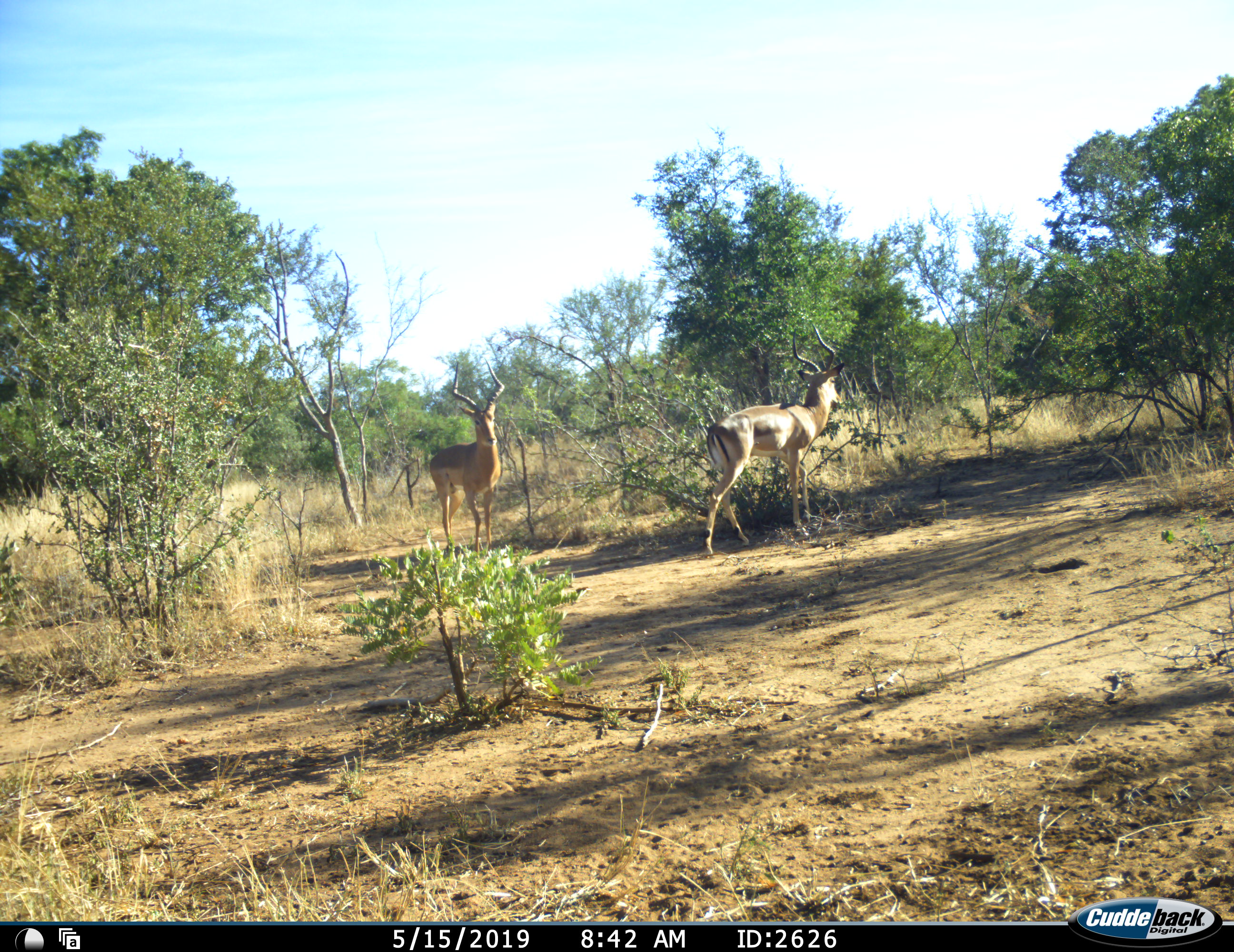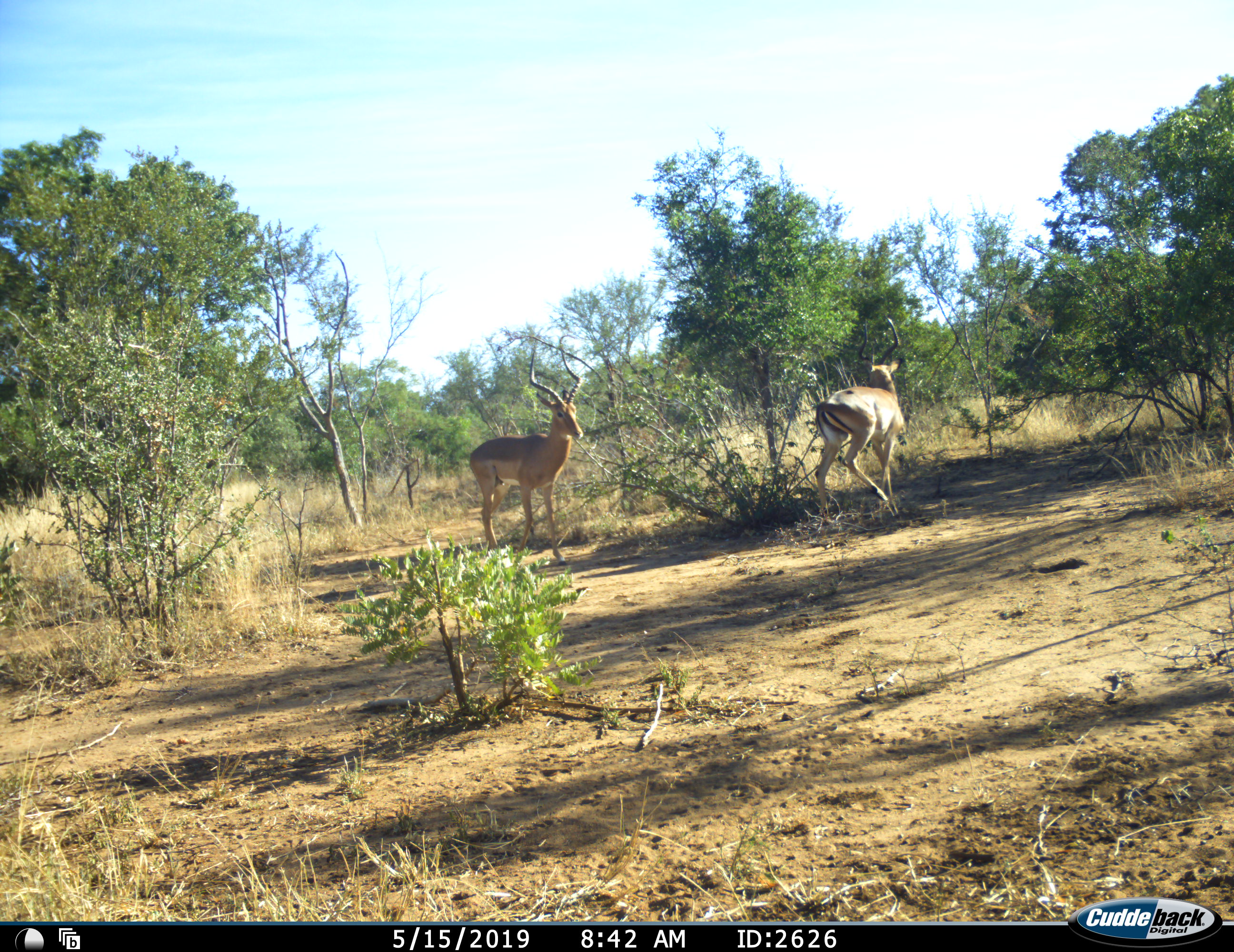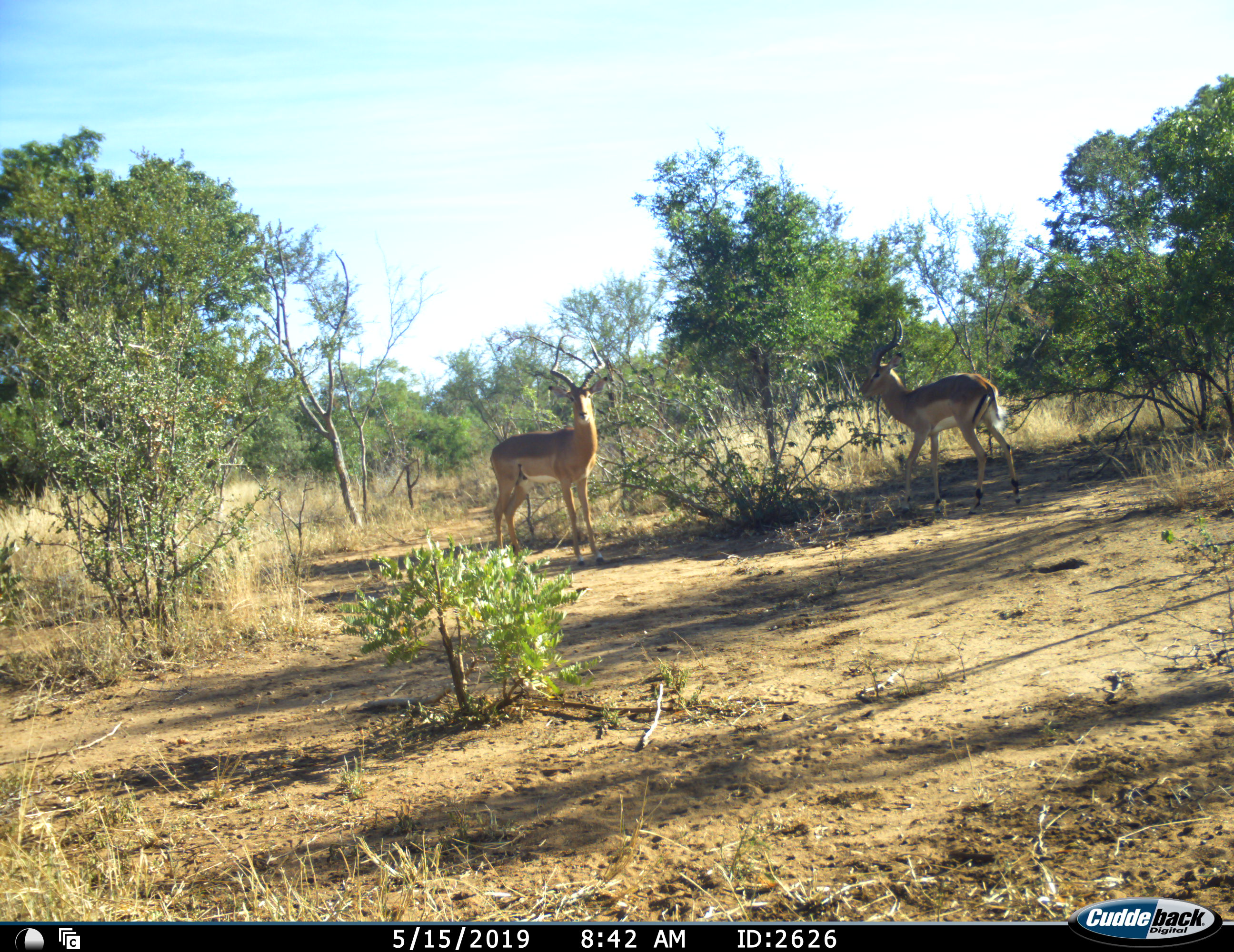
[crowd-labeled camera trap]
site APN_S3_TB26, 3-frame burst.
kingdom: Animalia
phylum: Chordata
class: Mammalia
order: Artiodactyla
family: Bovidae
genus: Aepyceros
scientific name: Aepyceros melampus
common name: impala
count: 2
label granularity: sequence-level